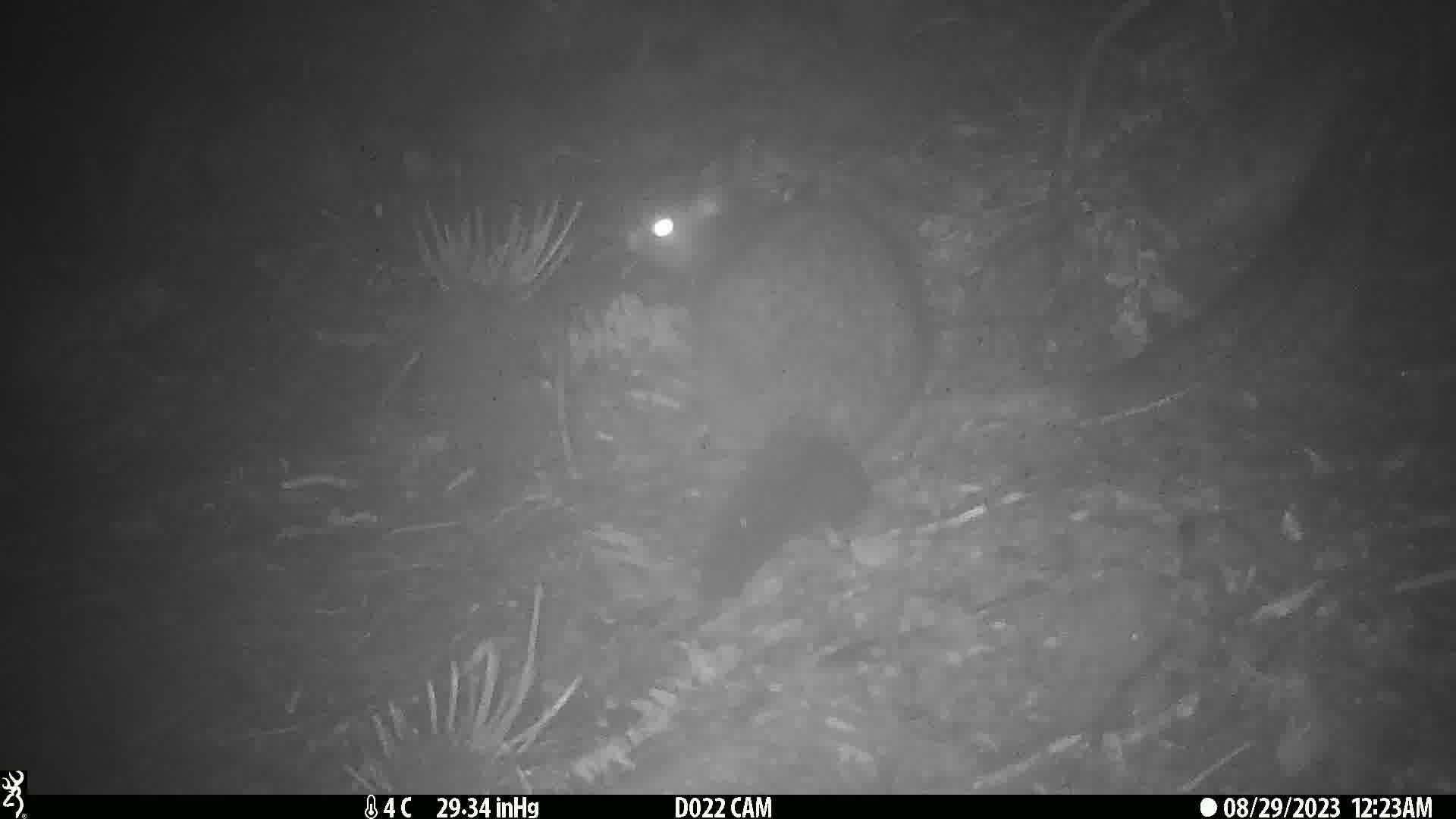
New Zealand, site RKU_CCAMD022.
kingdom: Animalia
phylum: Chordata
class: Mammalia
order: Diprotodontia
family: Phalangeridae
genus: Trichosurus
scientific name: Trichosurus vulpecula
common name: common brushtail possum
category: possum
Possum (common brushtail possum) (Trichosurus vulpecula).